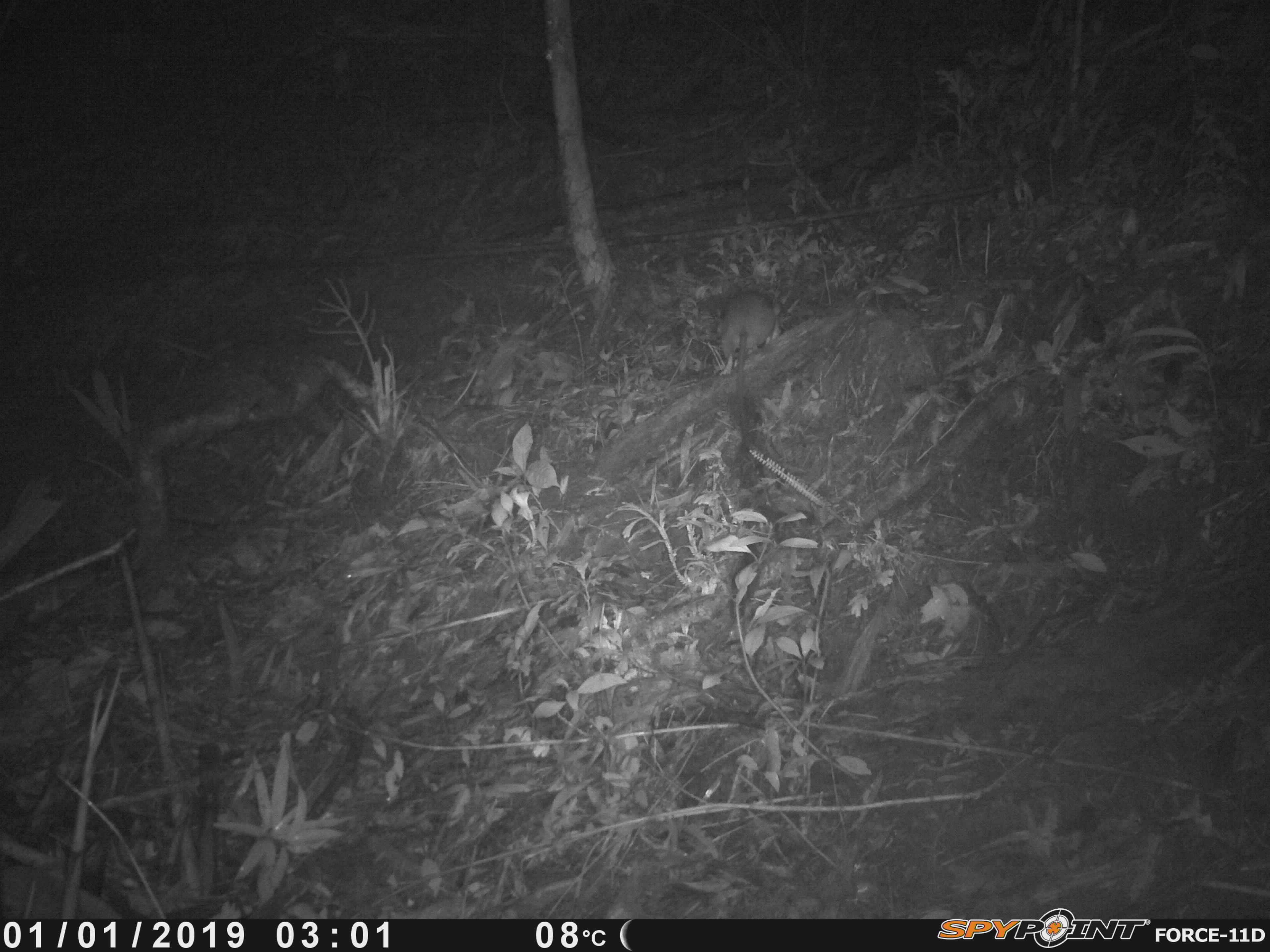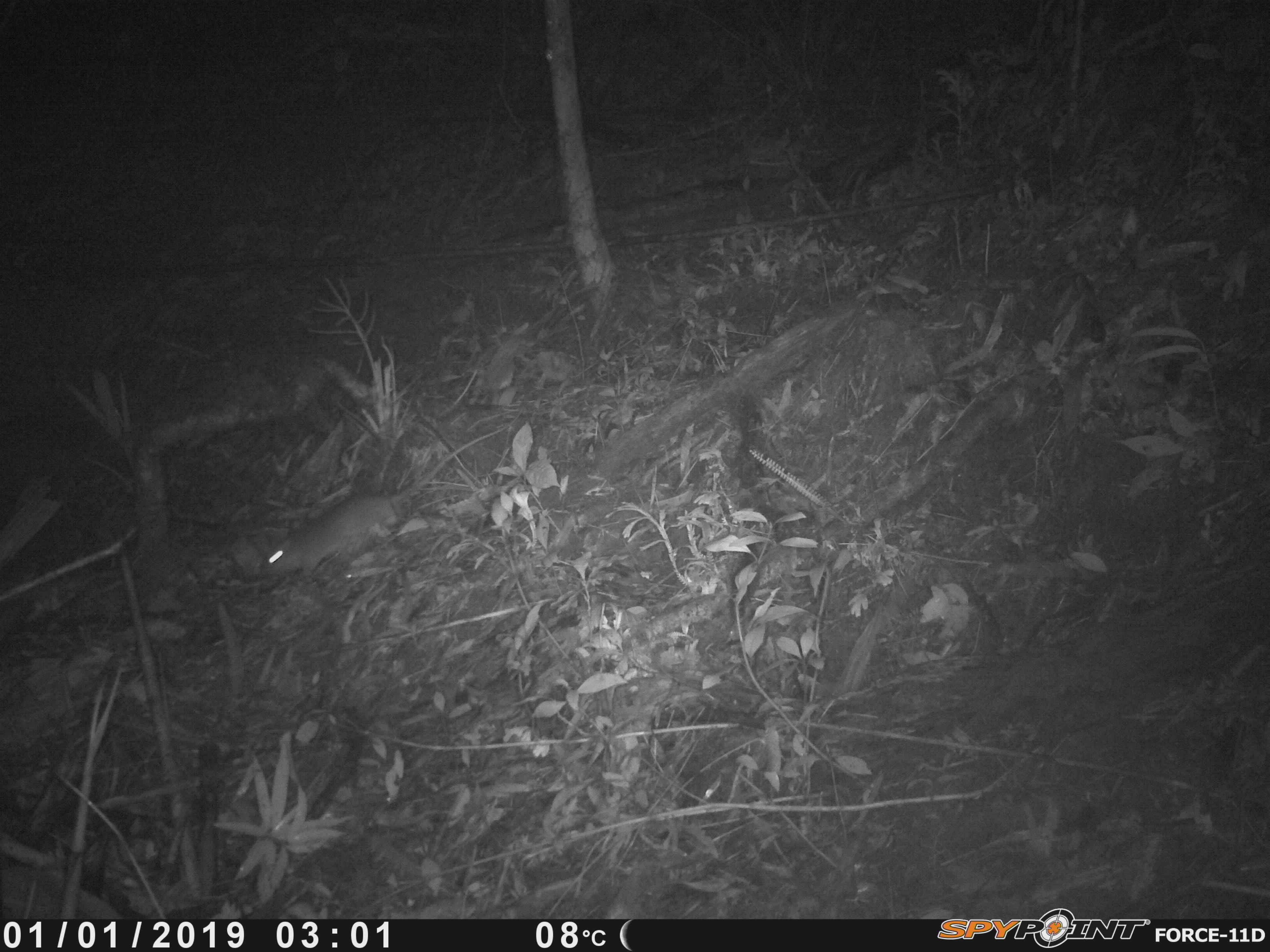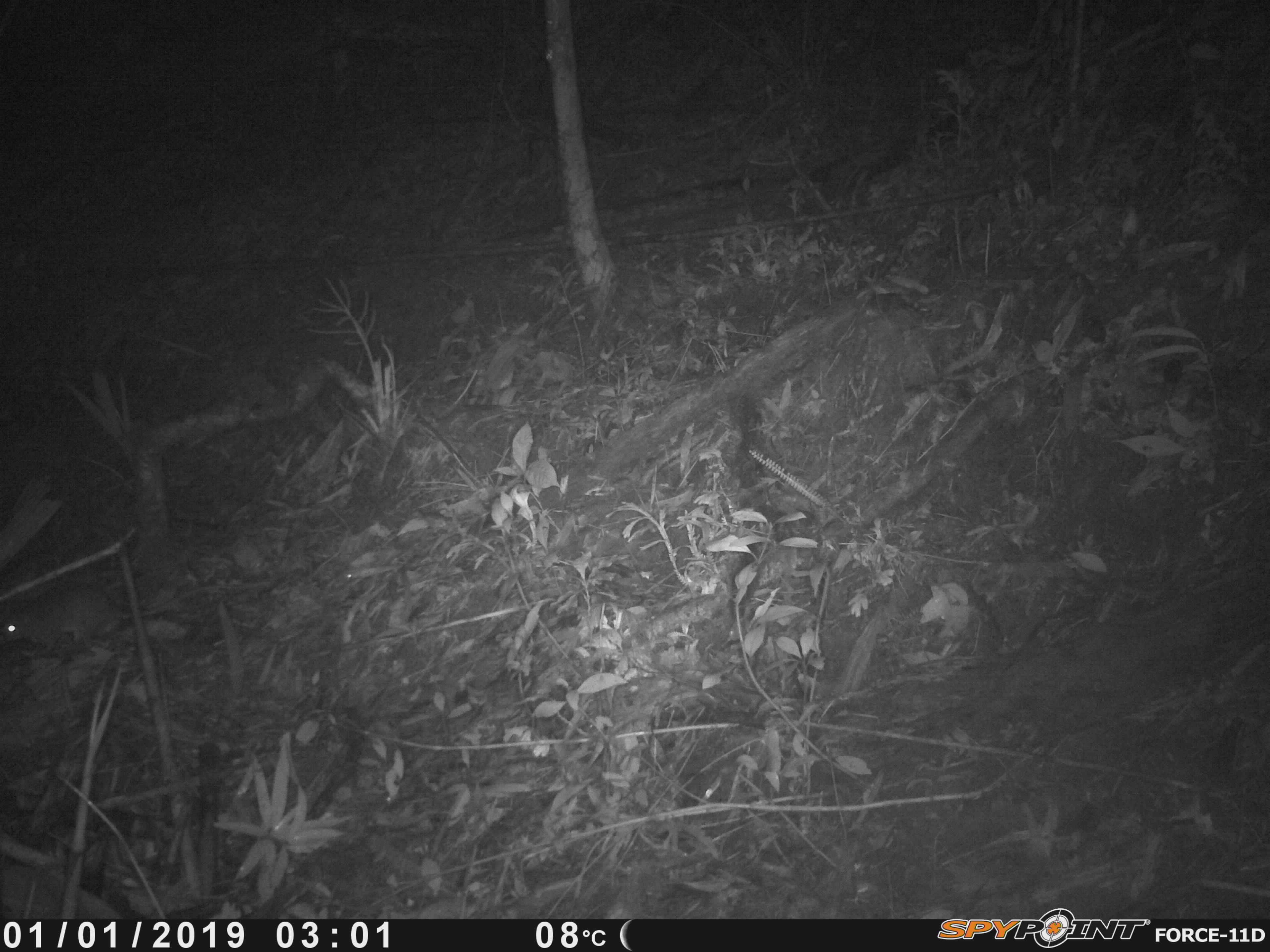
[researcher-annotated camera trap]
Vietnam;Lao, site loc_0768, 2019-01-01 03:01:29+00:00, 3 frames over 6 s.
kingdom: Animalia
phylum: Chordata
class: Mammalia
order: Rodentia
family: Muridae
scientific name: Muridae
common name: old-world mice and rats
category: unidentified murid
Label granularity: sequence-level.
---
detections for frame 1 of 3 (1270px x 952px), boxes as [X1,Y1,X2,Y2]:
unidentified murid: [718,288,778,472]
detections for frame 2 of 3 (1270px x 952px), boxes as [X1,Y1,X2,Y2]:
unidentified murid: [254,407,524,584]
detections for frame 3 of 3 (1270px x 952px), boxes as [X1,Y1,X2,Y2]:
unidentified murid: [1,583,231,654]